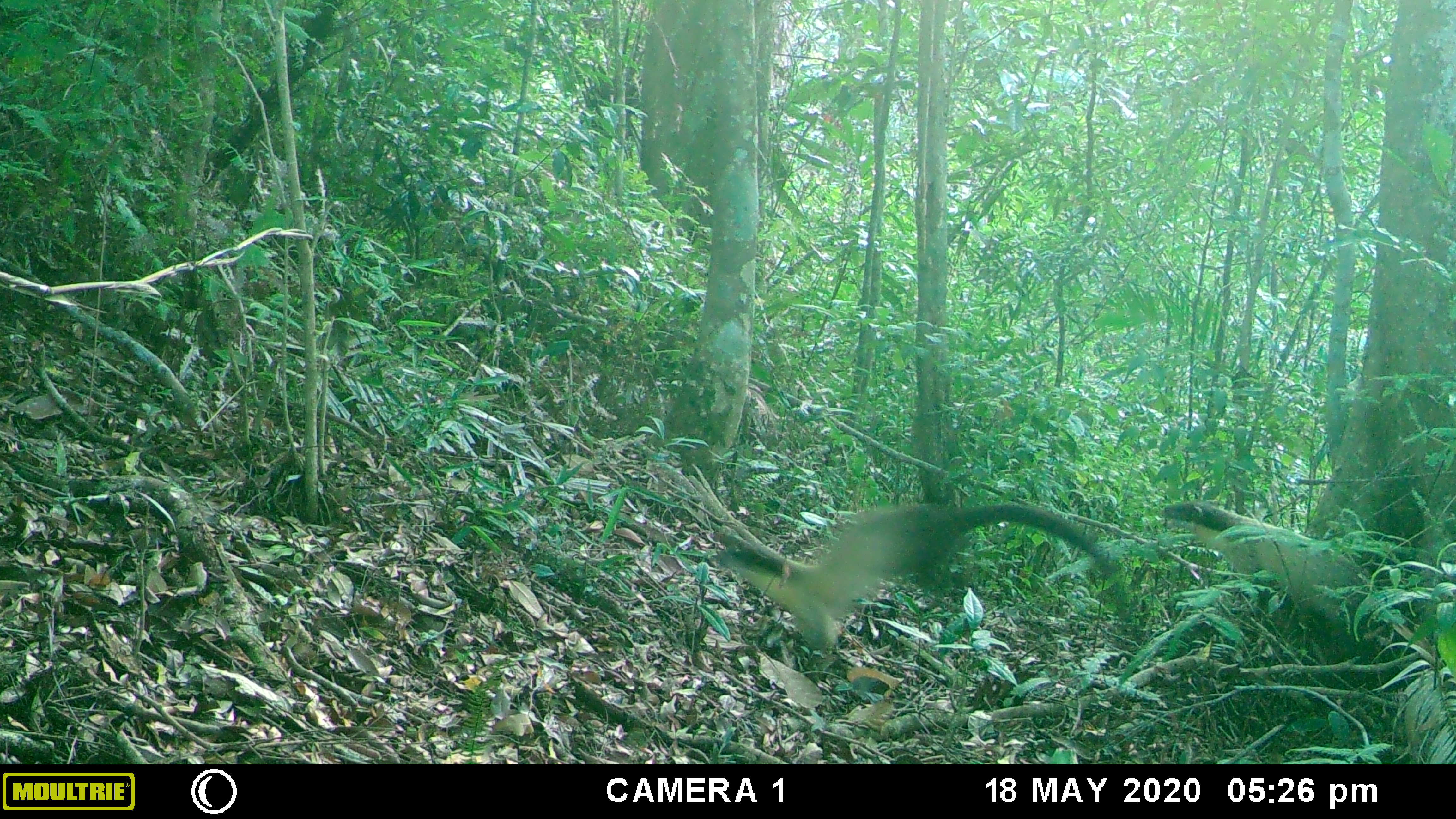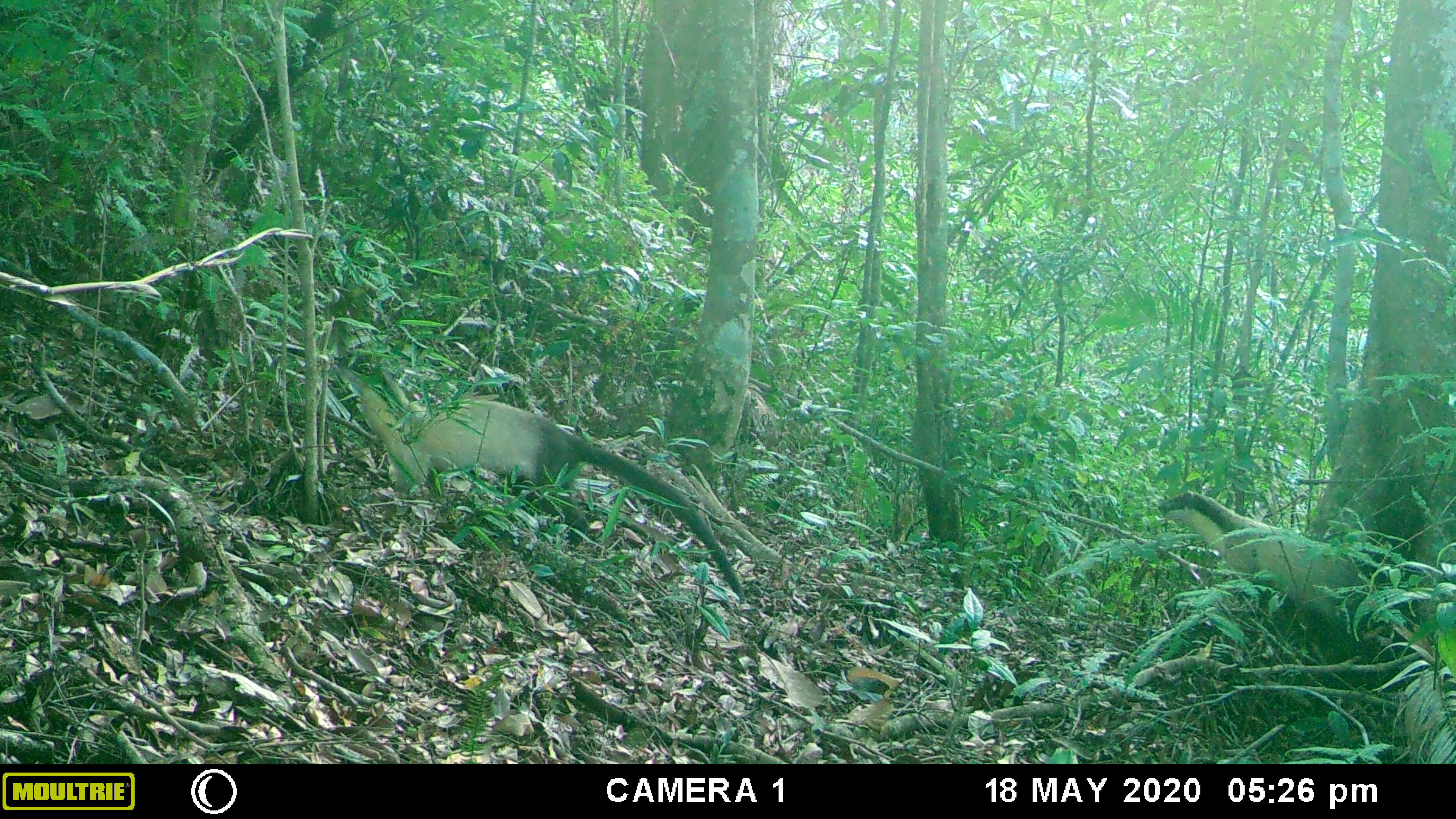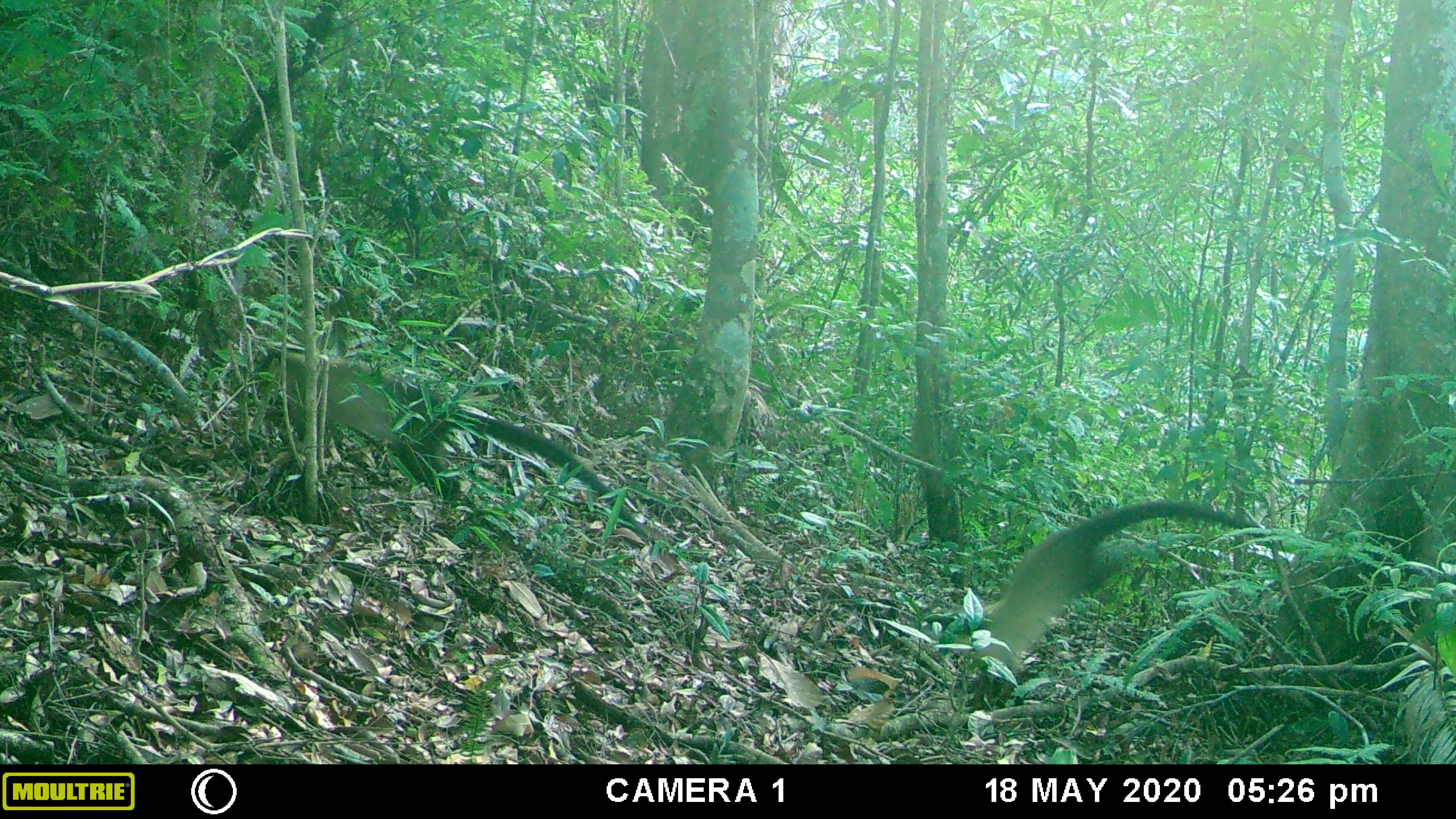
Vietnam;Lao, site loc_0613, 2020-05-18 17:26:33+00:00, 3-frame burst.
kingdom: Animalia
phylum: Chordata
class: Mammalia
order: Carnivora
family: Mustelidae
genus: Martes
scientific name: Martes flavigula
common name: yellow-throated marten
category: yellow throated marten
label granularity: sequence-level